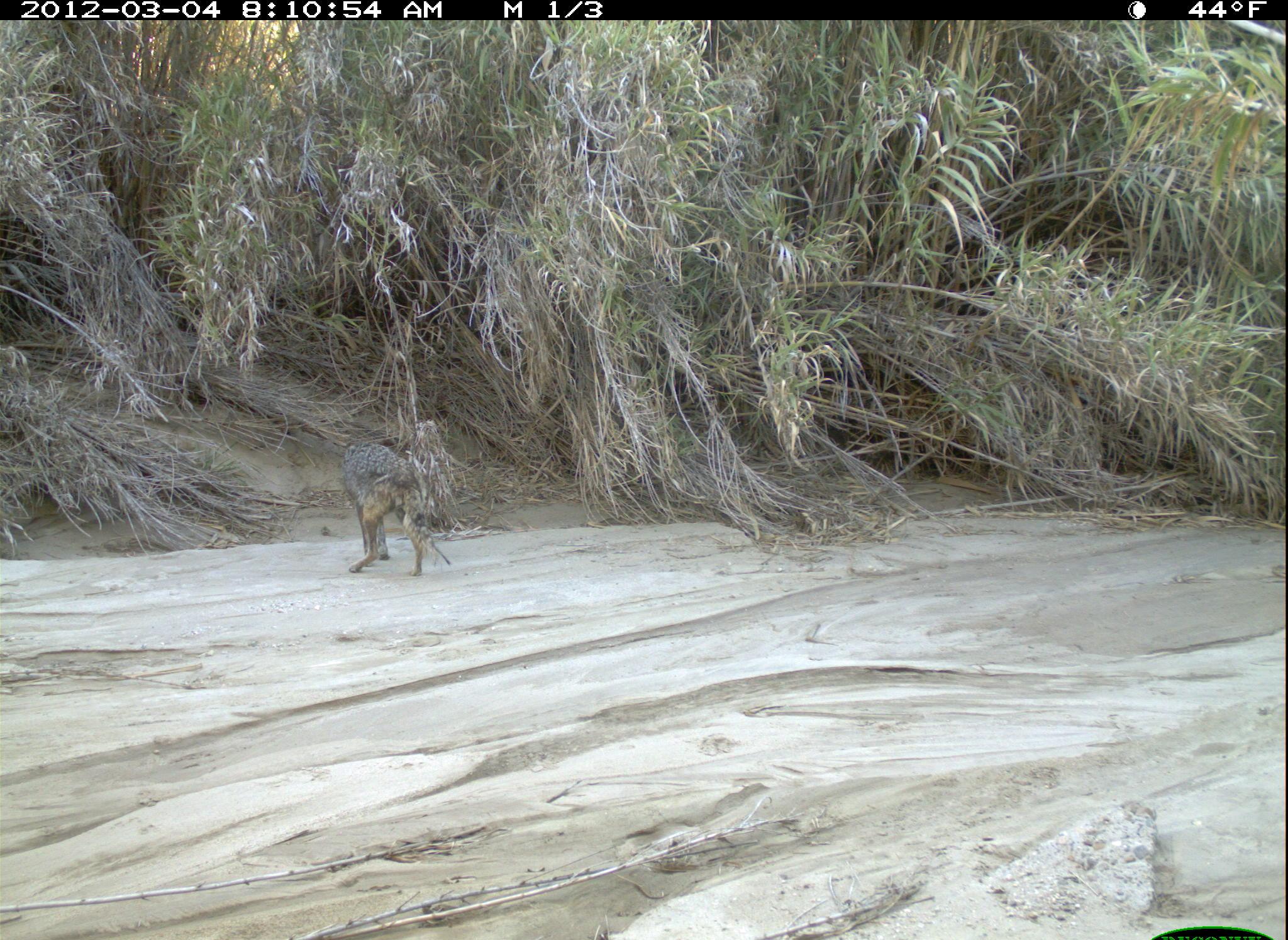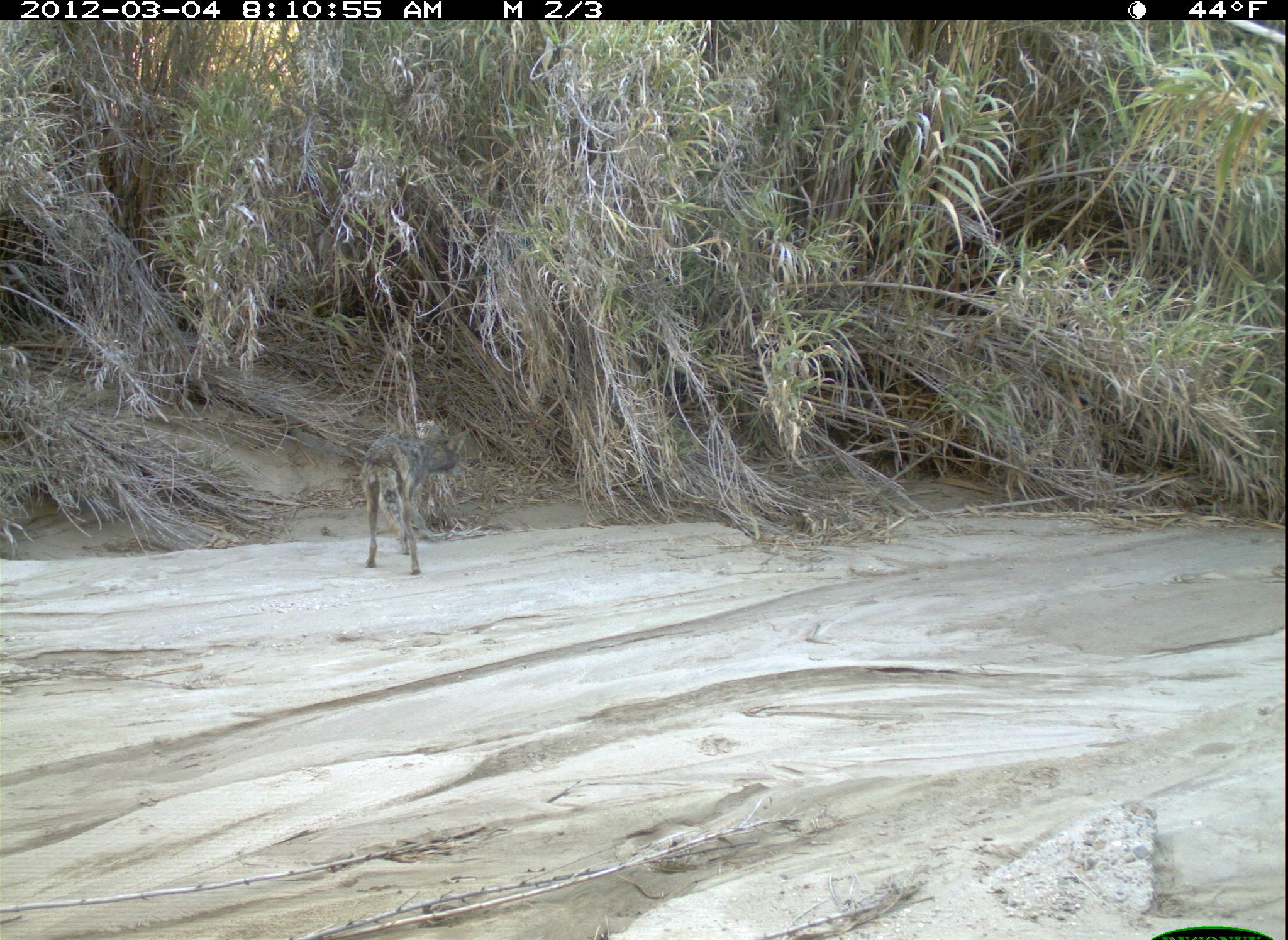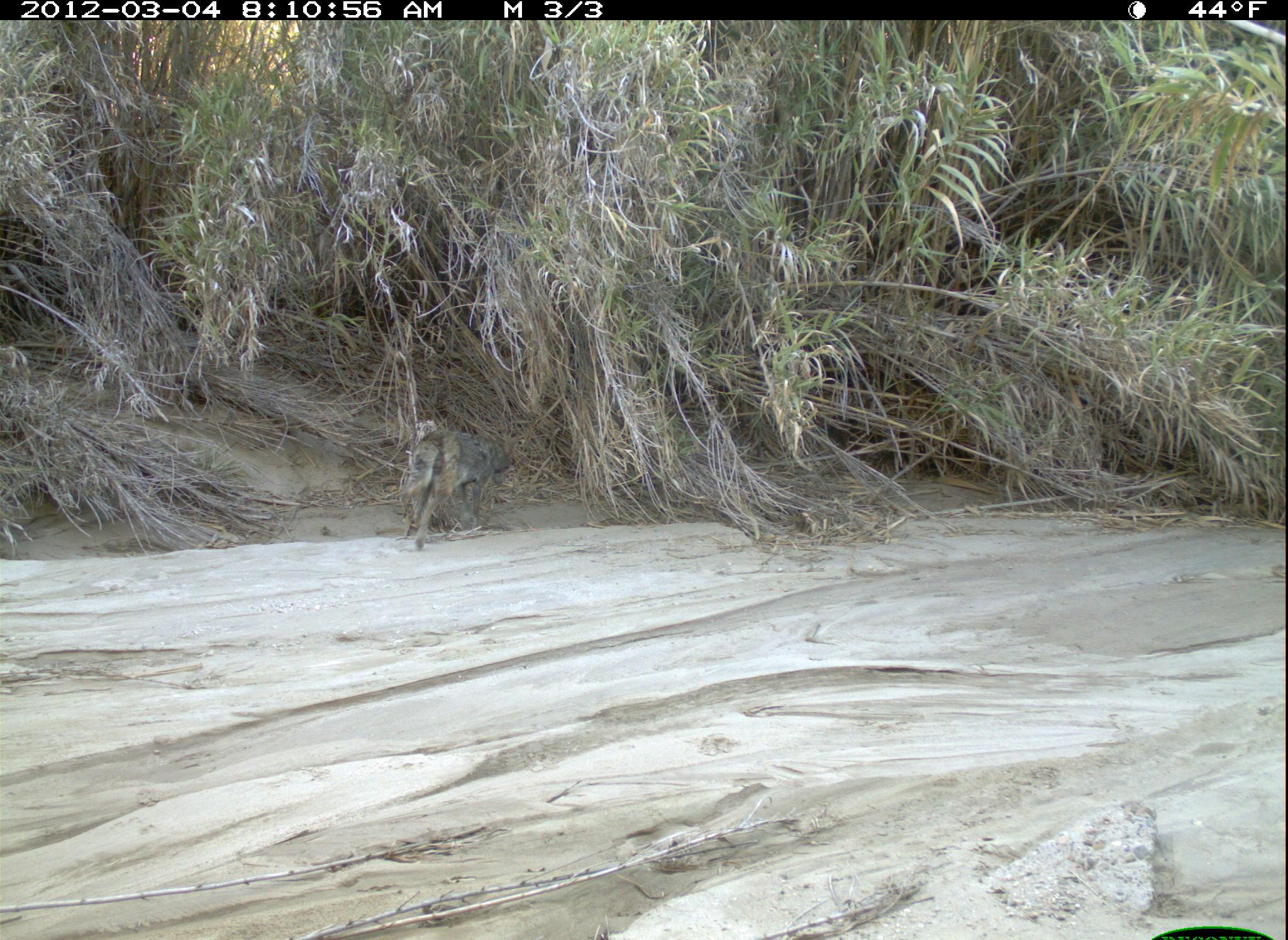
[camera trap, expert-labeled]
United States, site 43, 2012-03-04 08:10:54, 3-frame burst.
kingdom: Animalia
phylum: Chordata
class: Mammalia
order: Carnivora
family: Canidae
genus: Canis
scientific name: Canis latrans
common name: coyote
Coyote (Canis latrans).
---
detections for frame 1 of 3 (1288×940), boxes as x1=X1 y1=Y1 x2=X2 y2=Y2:
coyote: x1=335 y1=430 x2=444 y2=586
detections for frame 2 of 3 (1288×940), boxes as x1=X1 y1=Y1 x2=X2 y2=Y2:
coyote: x1=336 y1=409 x2=473 y2=583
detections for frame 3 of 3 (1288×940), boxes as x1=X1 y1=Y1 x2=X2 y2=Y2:
coyote: x1=391 y1=417 x2=541 y2=559